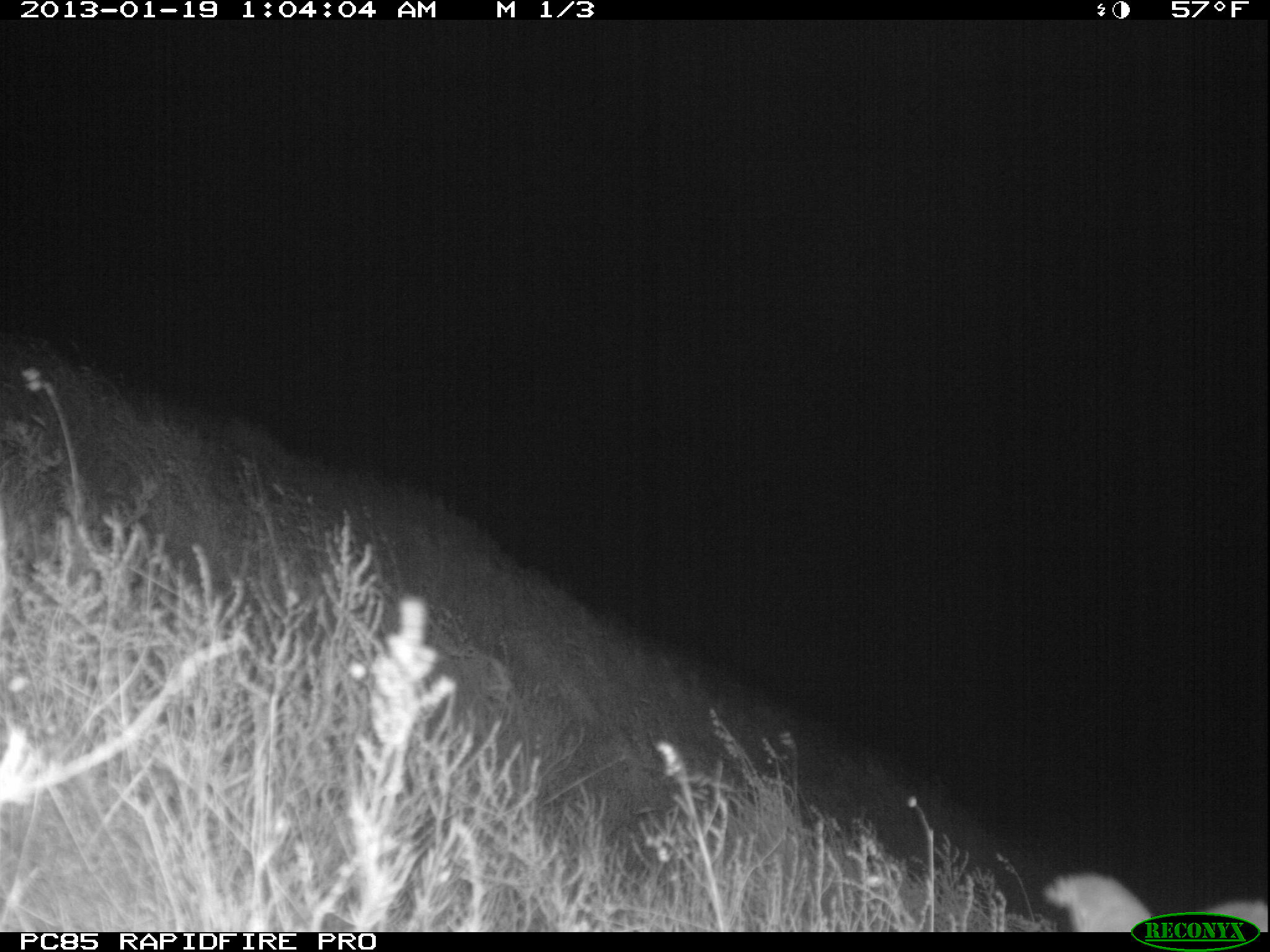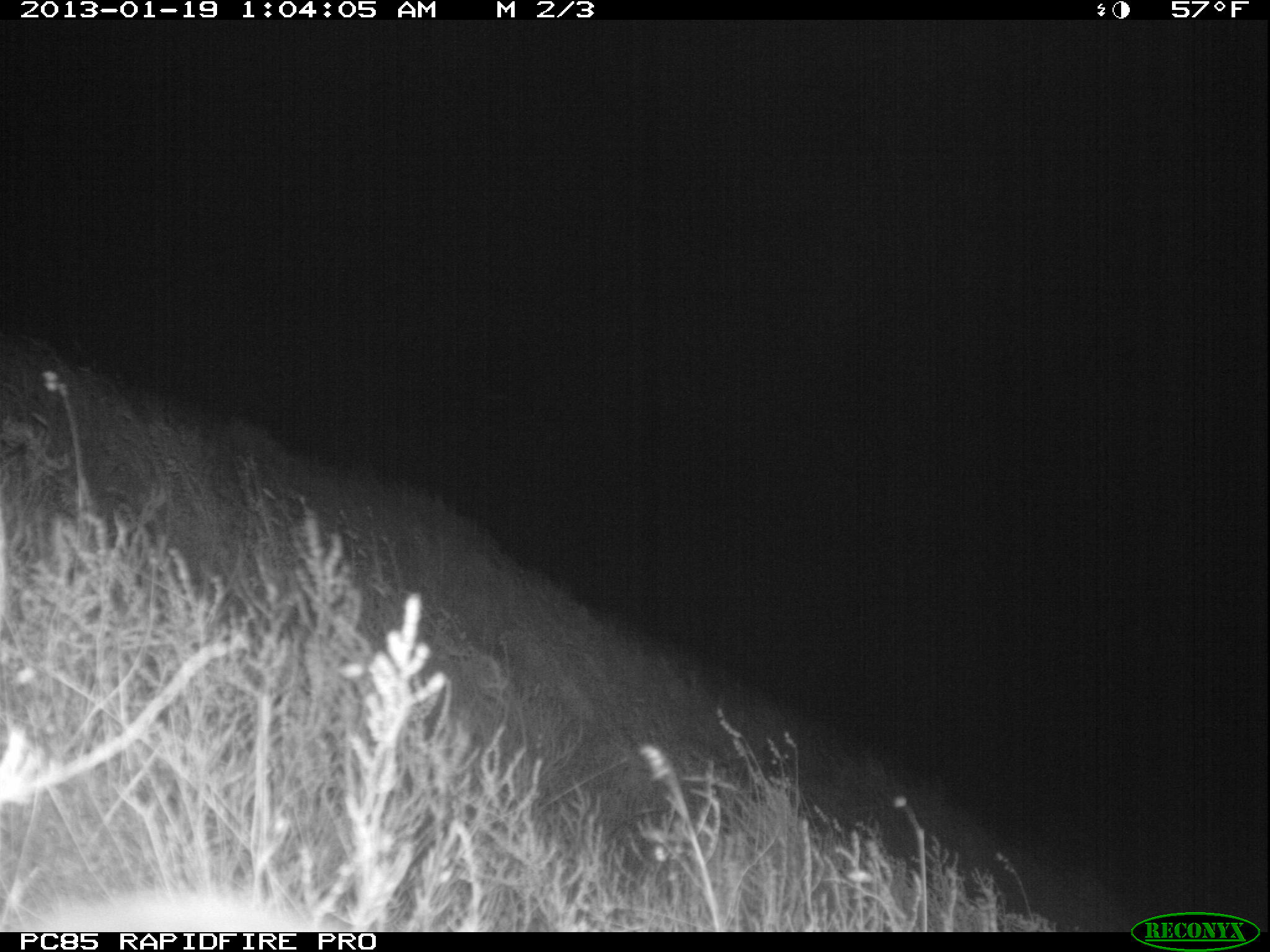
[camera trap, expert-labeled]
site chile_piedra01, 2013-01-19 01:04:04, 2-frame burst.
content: unidentified animal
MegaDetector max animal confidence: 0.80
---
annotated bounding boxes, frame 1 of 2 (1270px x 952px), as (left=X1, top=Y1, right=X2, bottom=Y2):
unknown: (left=1056, top=874, right=1269, bottom=933)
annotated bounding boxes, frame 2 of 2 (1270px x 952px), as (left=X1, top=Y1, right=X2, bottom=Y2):
unknown: (left=6, top=884, right=355, bottom=925)